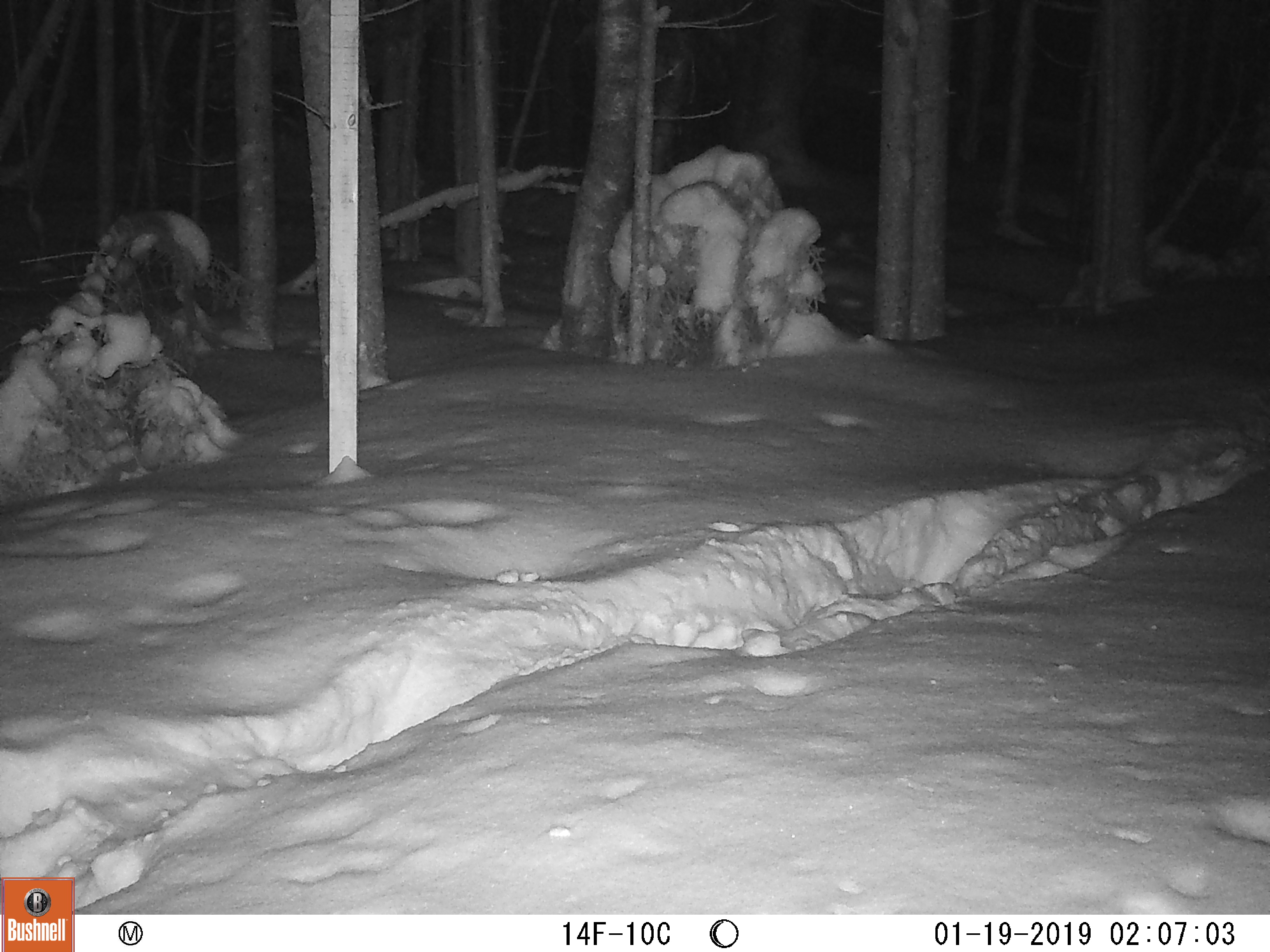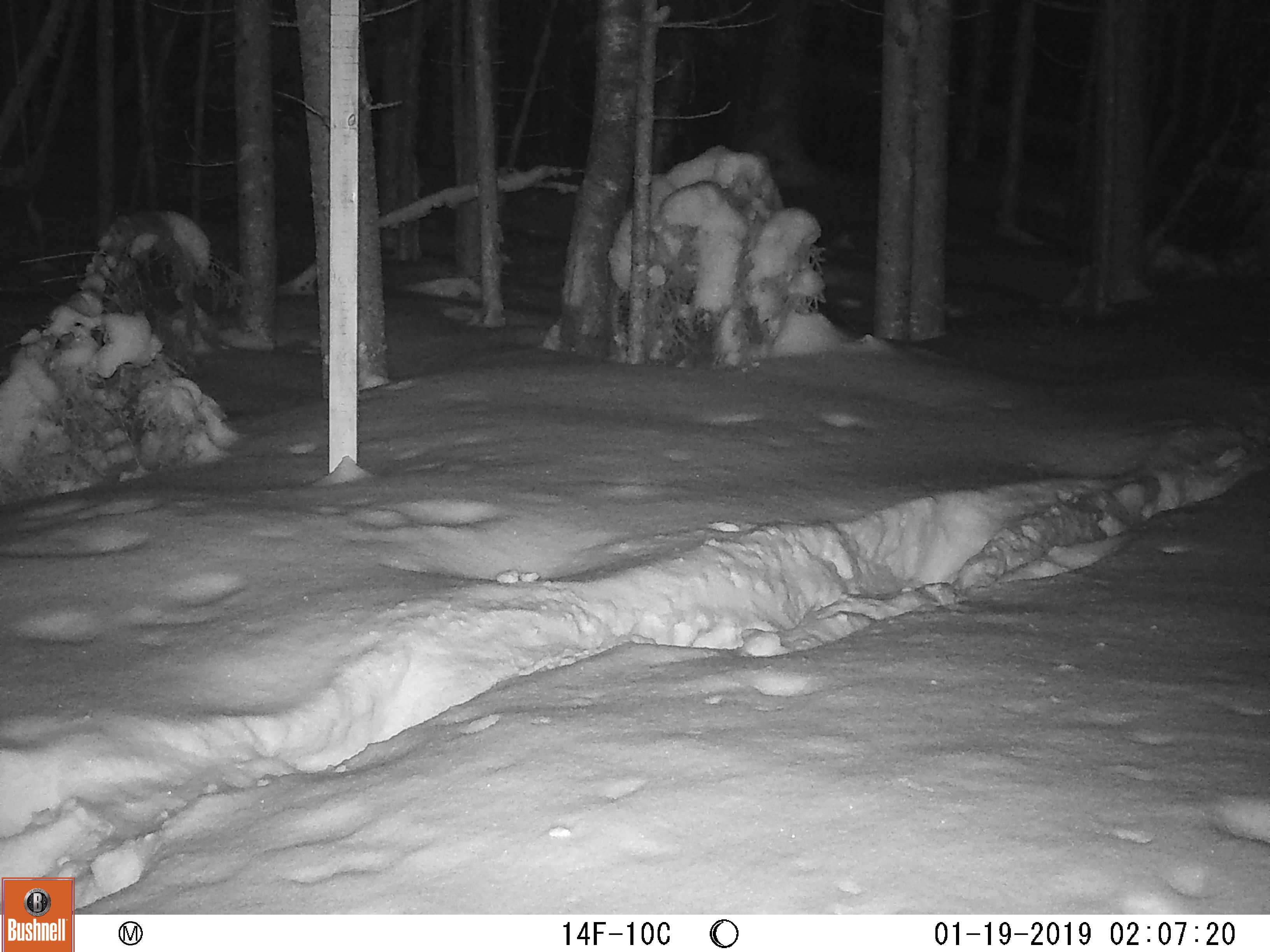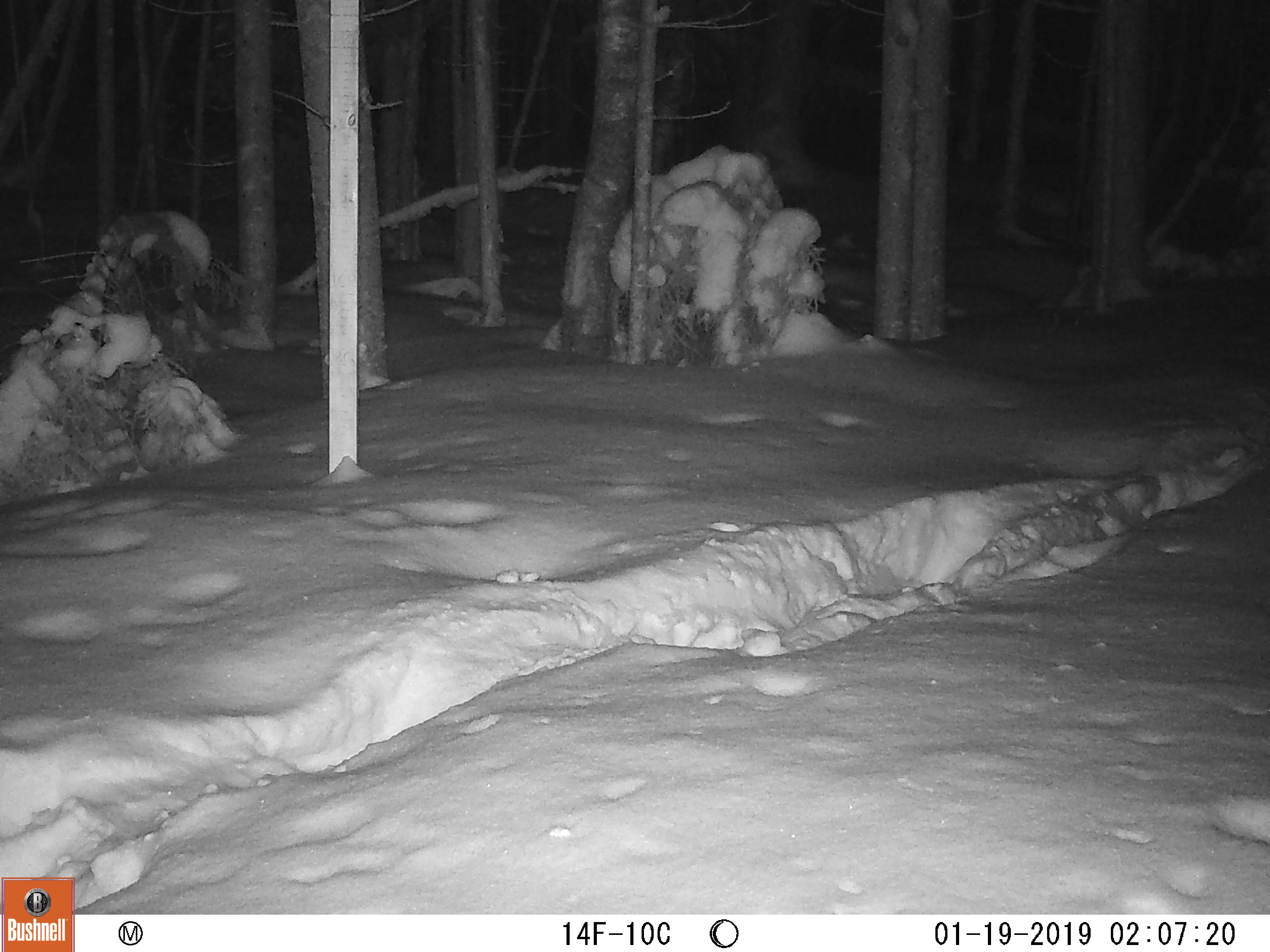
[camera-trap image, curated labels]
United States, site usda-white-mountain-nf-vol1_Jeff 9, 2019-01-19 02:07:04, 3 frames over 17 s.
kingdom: Animalia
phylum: Chordata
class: Mammalia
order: Artiodactyla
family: Cervidae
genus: Alces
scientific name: Alces alces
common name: moose